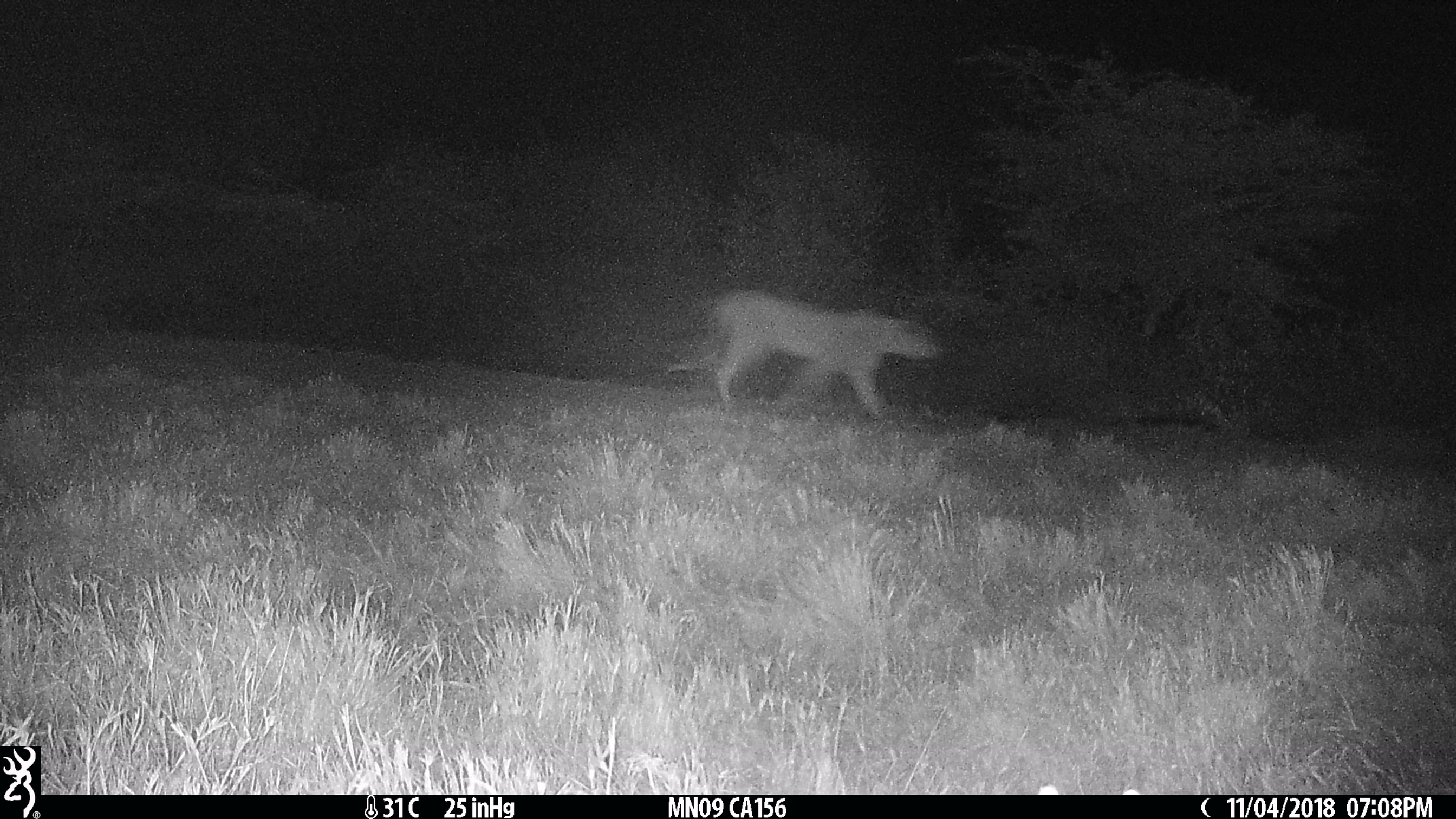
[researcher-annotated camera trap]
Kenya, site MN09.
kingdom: Animalia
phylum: Chordata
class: Mammalia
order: Carnivora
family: Felidae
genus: Panthera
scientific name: Panthera leo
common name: lion